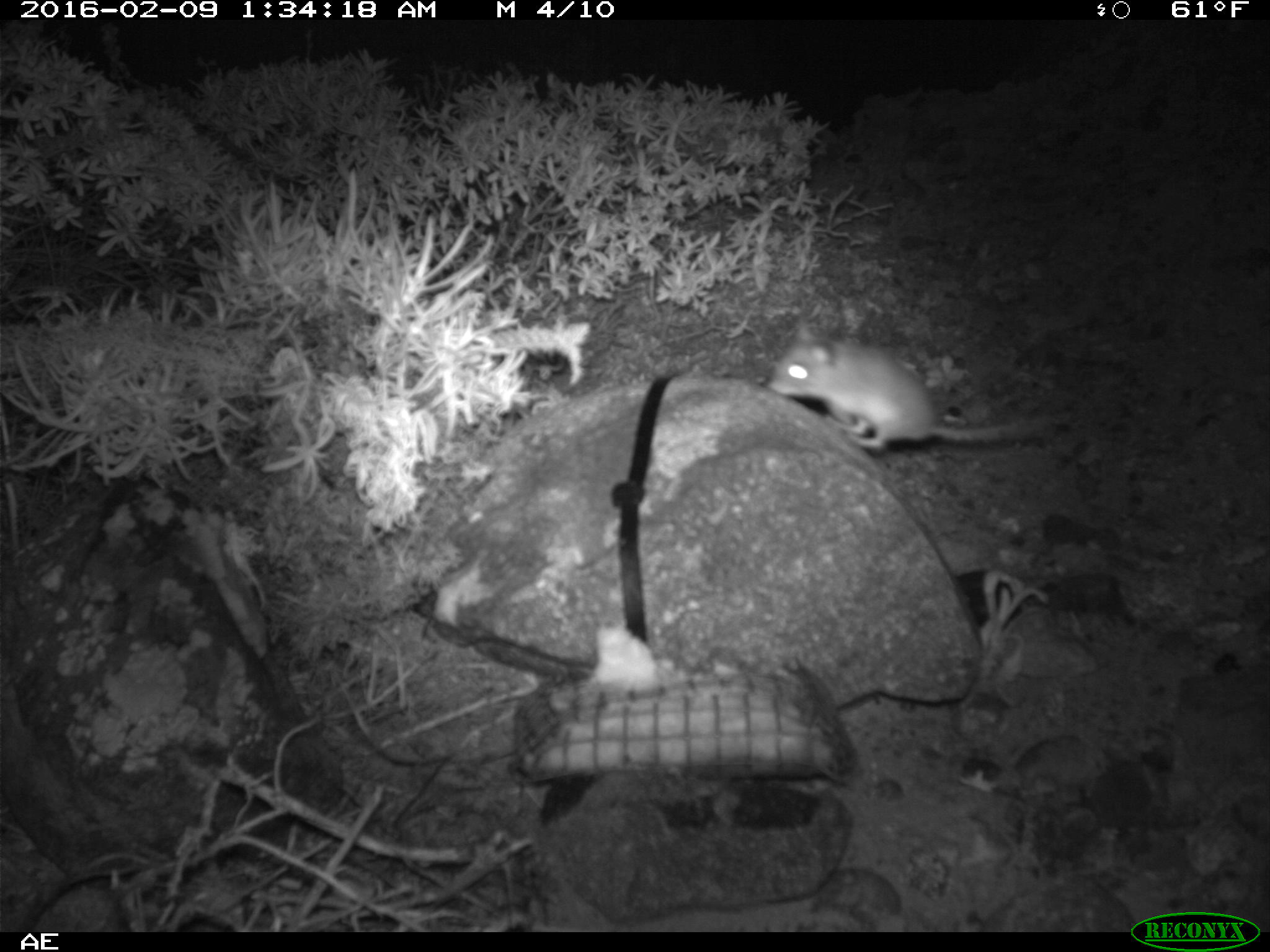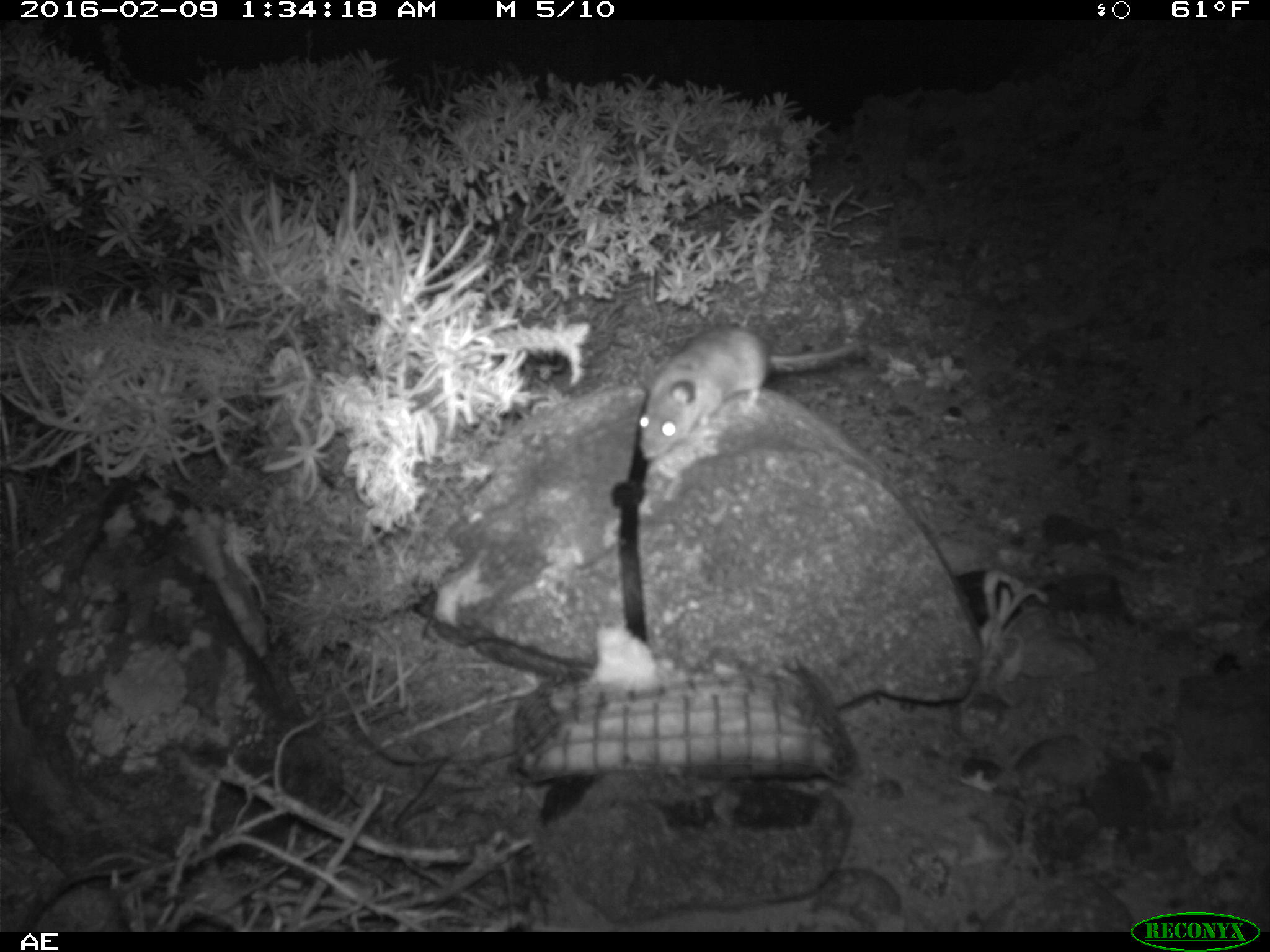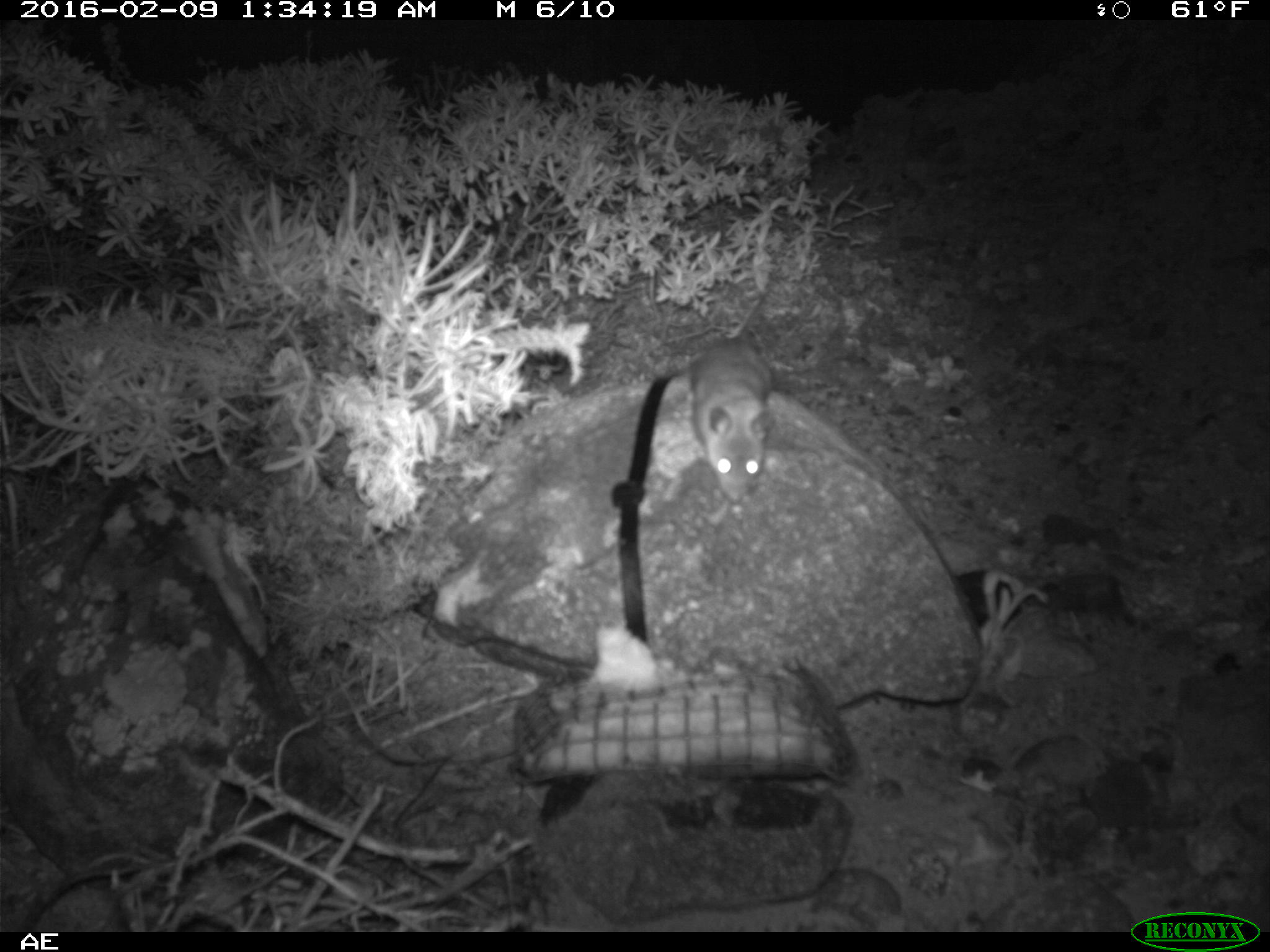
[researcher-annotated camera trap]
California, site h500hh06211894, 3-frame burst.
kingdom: Animalia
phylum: Chordata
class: Mammalia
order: Rodentia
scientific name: Rodentia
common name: rodent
Rodent (Rodentia).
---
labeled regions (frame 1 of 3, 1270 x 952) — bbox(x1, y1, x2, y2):
rodent: bbox(766, 322, 1049, 449)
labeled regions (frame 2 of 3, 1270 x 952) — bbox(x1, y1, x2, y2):
rodent: bbox(638, 324, 856, 462)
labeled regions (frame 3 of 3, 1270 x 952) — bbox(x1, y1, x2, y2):
rodent: bbox(688, 292, 774, 500)